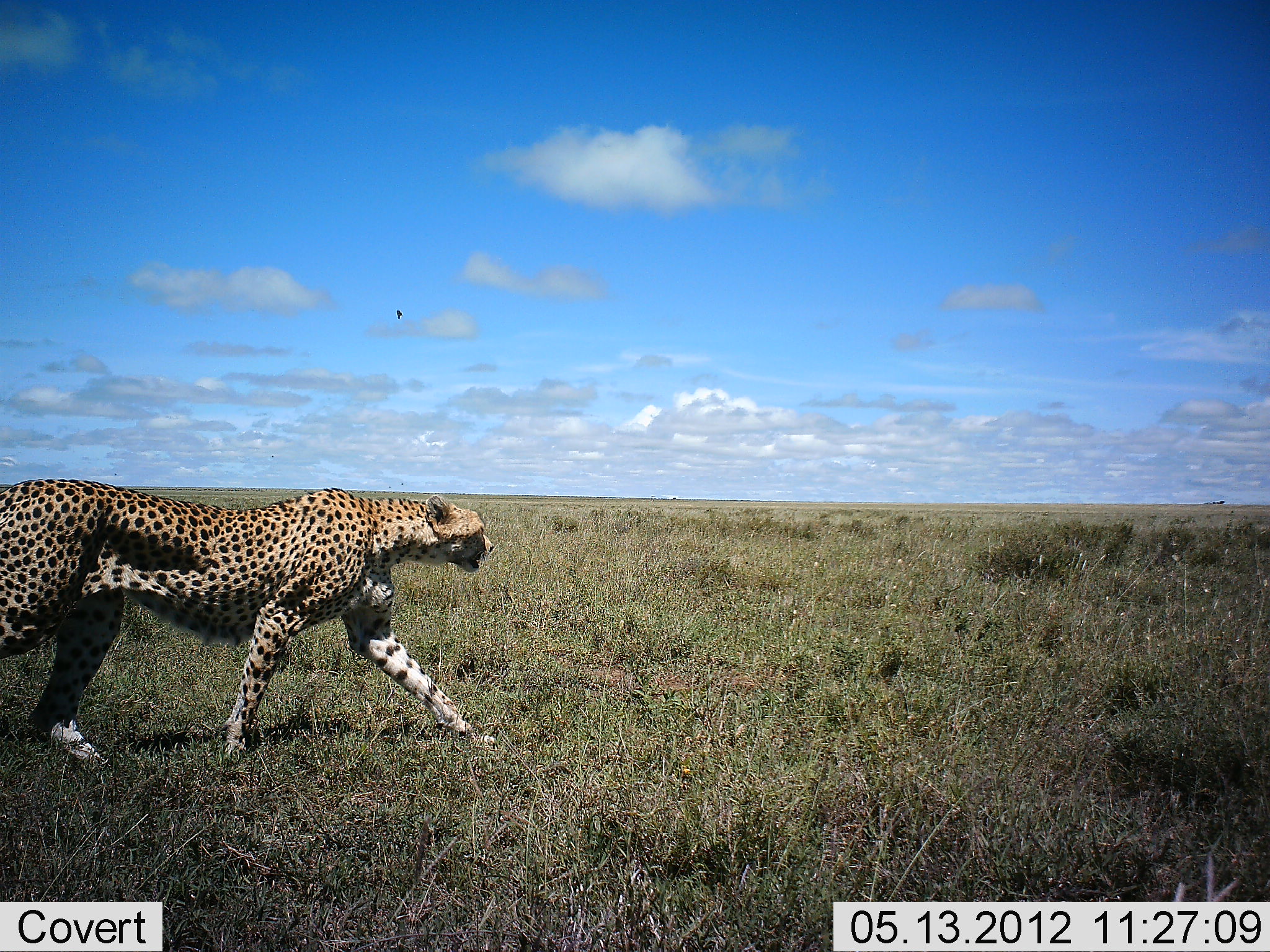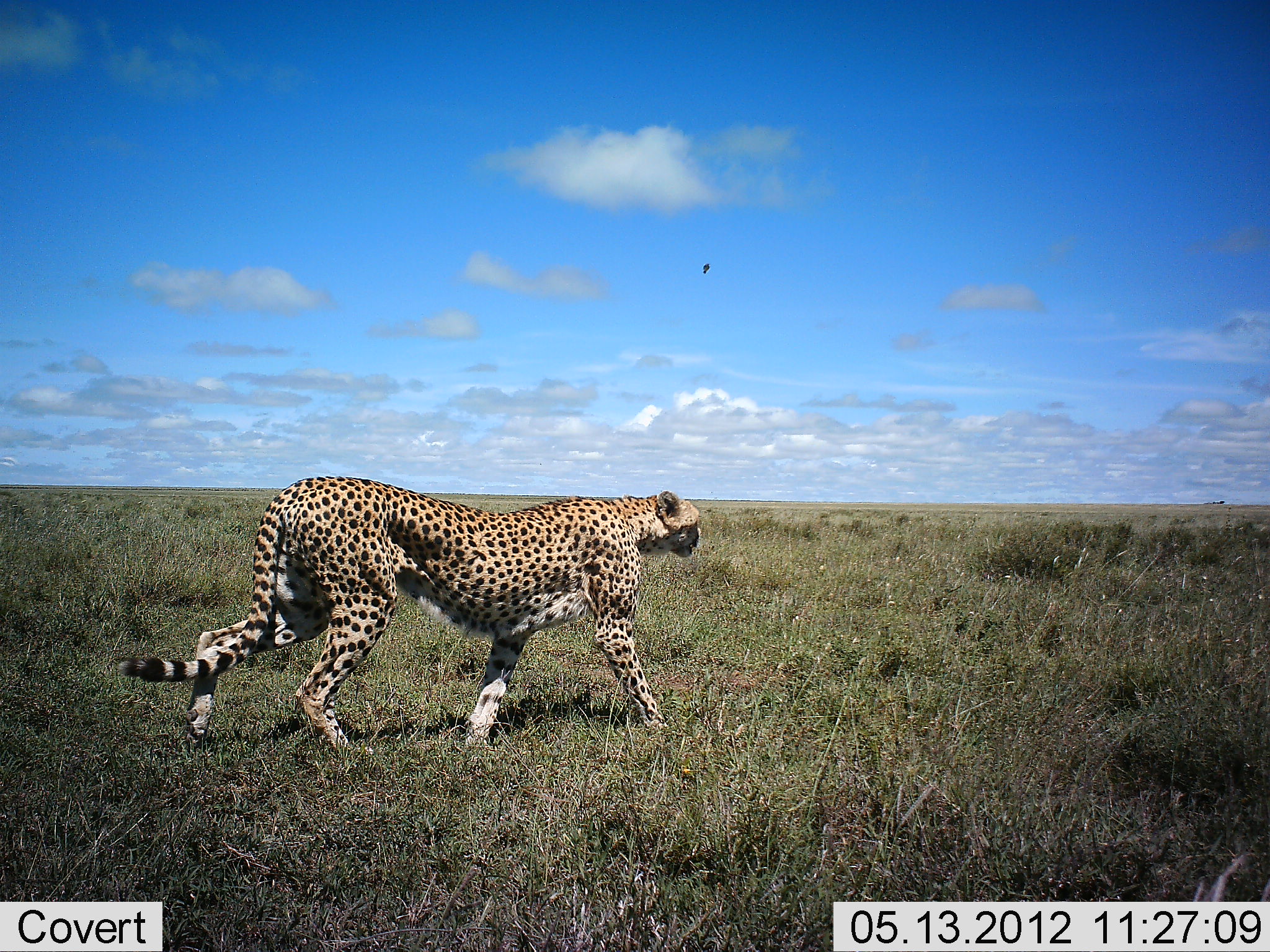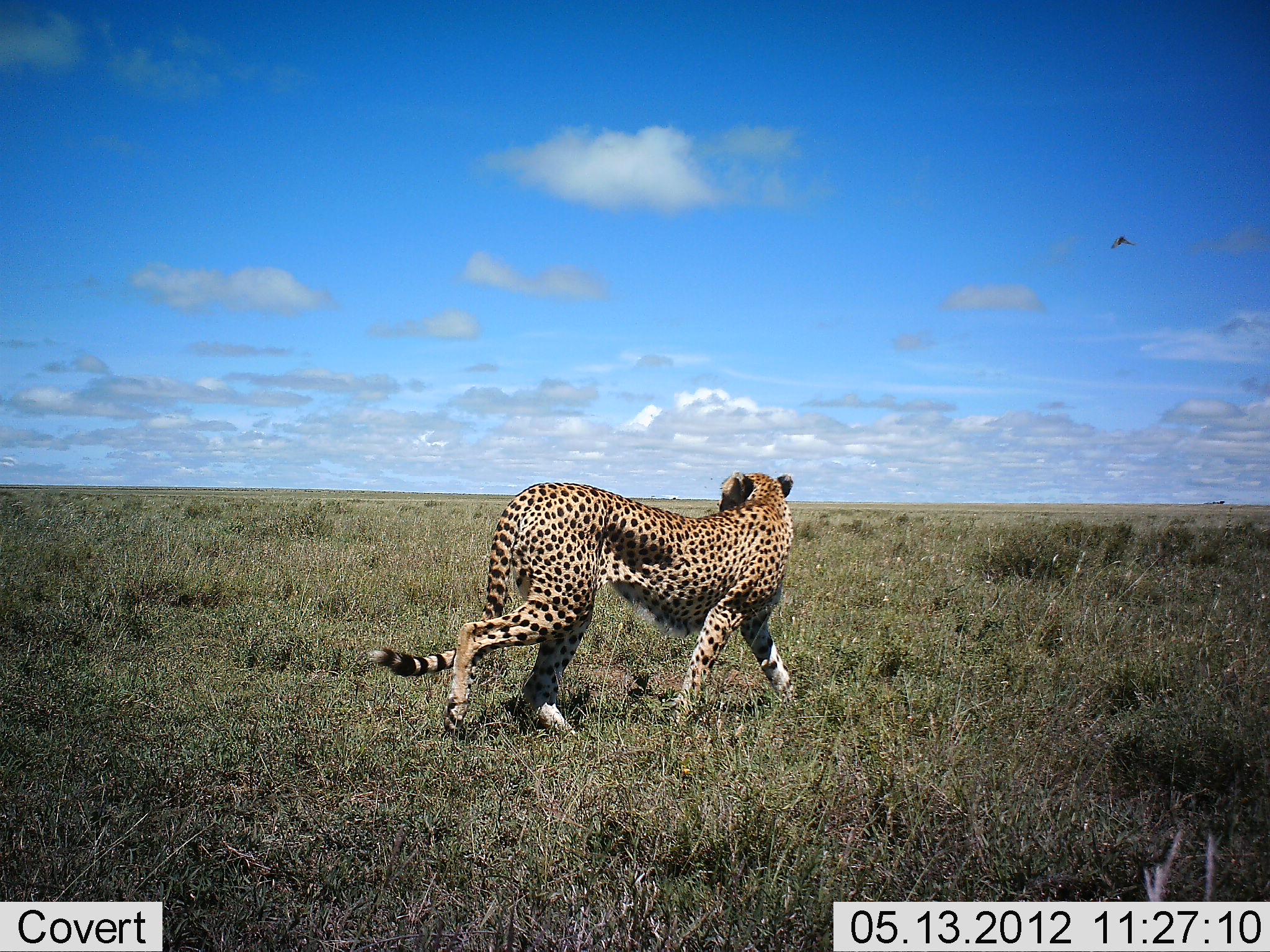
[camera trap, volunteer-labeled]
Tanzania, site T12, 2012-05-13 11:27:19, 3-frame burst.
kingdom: Animalia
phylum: Chordata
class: Mammalia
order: Carnivora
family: Felidae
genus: Acinonyx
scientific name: Acinonyx jubatus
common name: cheetah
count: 1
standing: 0%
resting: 0%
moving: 100%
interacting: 0%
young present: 0%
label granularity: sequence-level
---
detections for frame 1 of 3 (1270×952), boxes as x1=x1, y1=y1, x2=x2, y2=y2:
animal: x1=0, y1=477, x2=500, y2=778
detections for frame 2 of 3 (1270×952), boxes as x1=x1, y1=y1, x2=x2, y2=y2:
animal: x1=113, y1=474, x2=704, y2=764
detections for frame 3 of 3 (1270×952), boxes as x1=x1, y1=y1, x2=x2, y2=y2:
animal: x1=363, y1=469, x2=801, y2=750